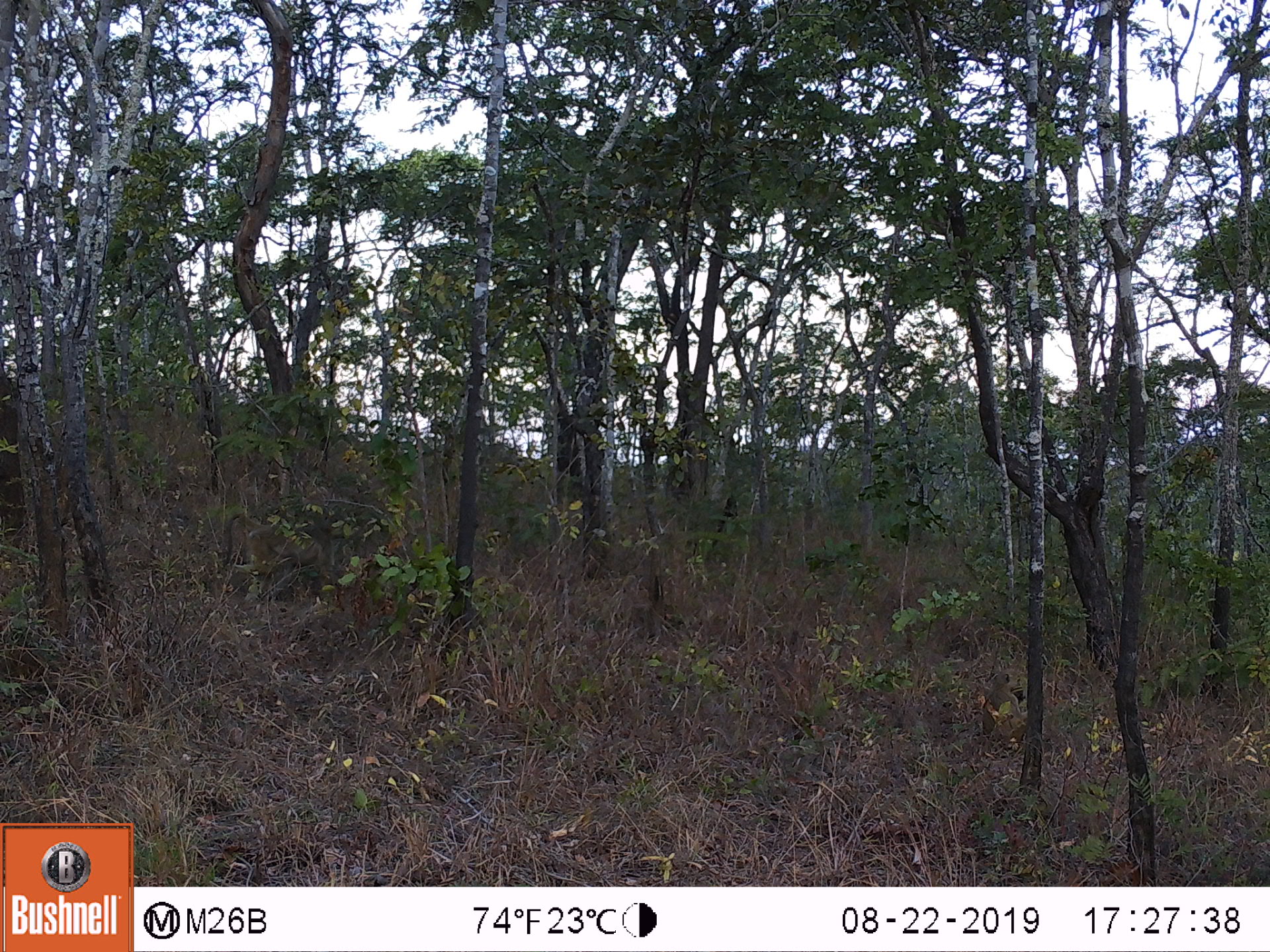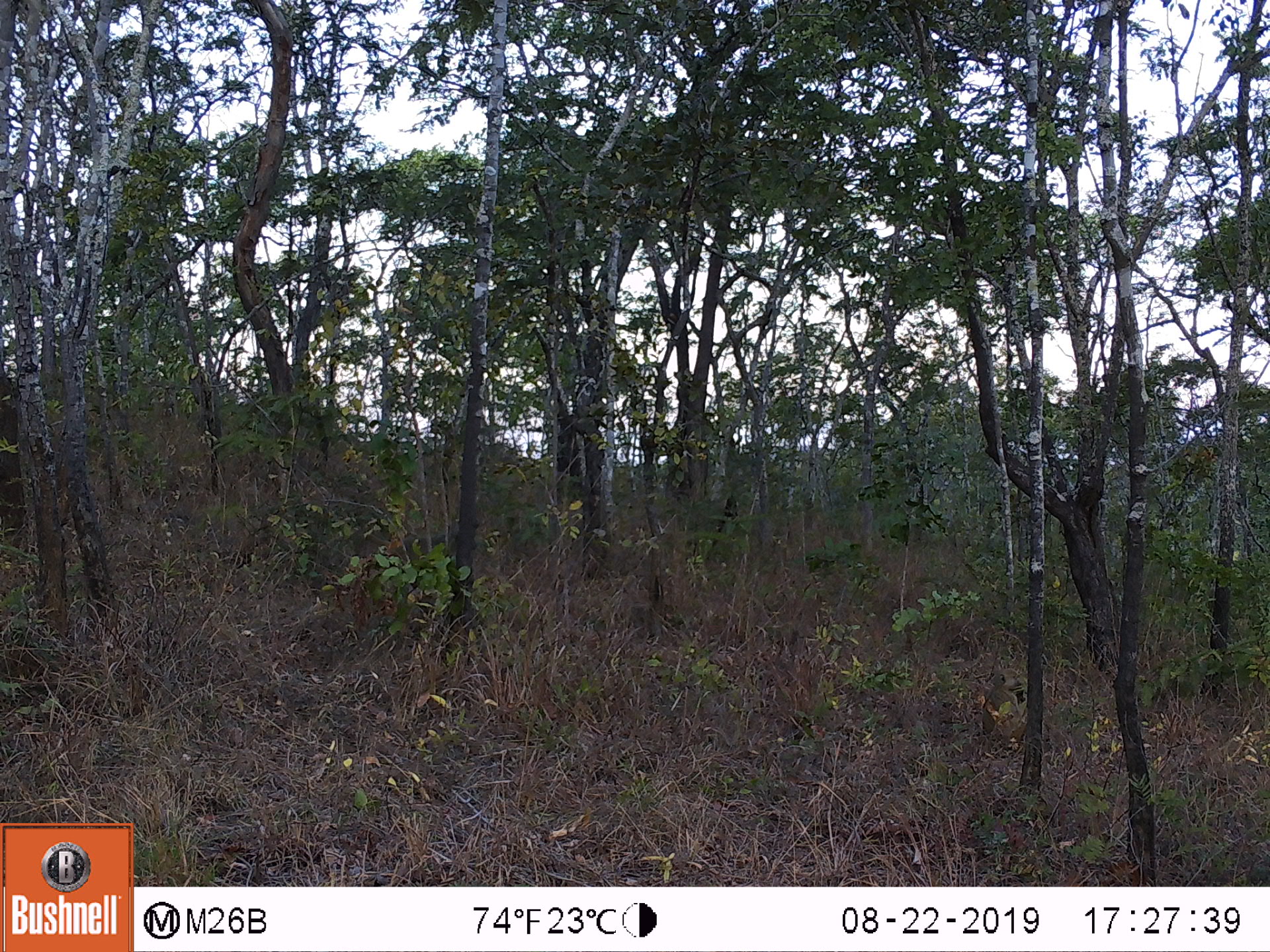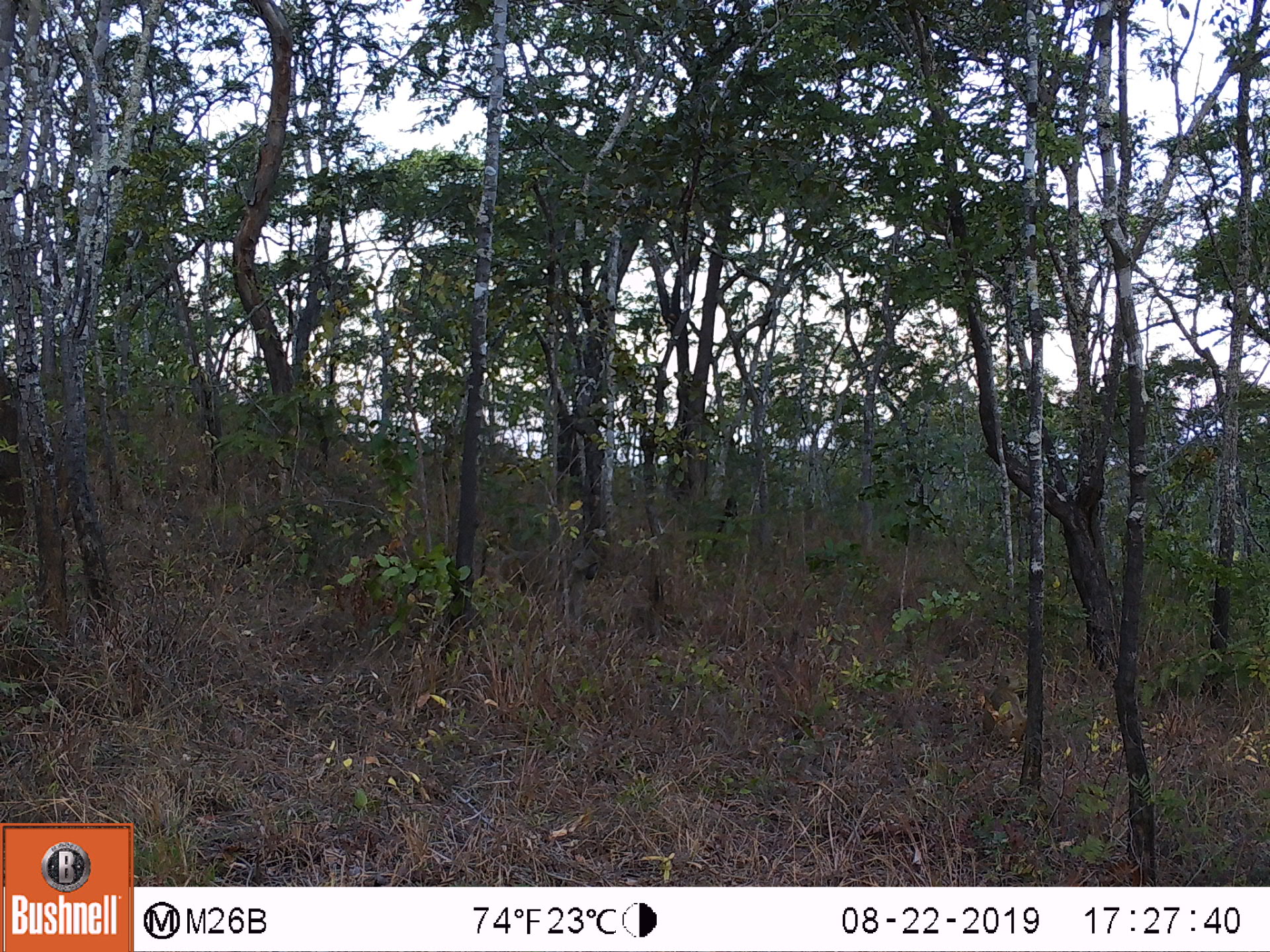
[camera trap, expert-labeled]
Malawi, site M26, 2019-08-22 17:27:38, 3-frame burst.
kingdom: Animalia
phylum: Chordata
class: Mammalia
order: Primates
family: Cercopithecidae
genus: Papio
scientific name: Papio cynocephalus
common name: yellow baboon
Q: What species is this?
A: Yellow baboon (Papio cynocephalus).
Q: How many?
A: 2.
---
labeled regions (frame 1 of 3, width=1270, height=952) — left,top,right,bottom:
yellow baboon: 223,508,325,569; 980,667,1024,736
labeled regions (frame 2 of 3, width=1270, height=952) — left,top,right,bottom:
yellow baboon: 978,667,1025,742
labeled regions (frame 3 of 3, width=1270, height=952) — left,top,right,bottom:
yellow baboon: 977,666,1027,742